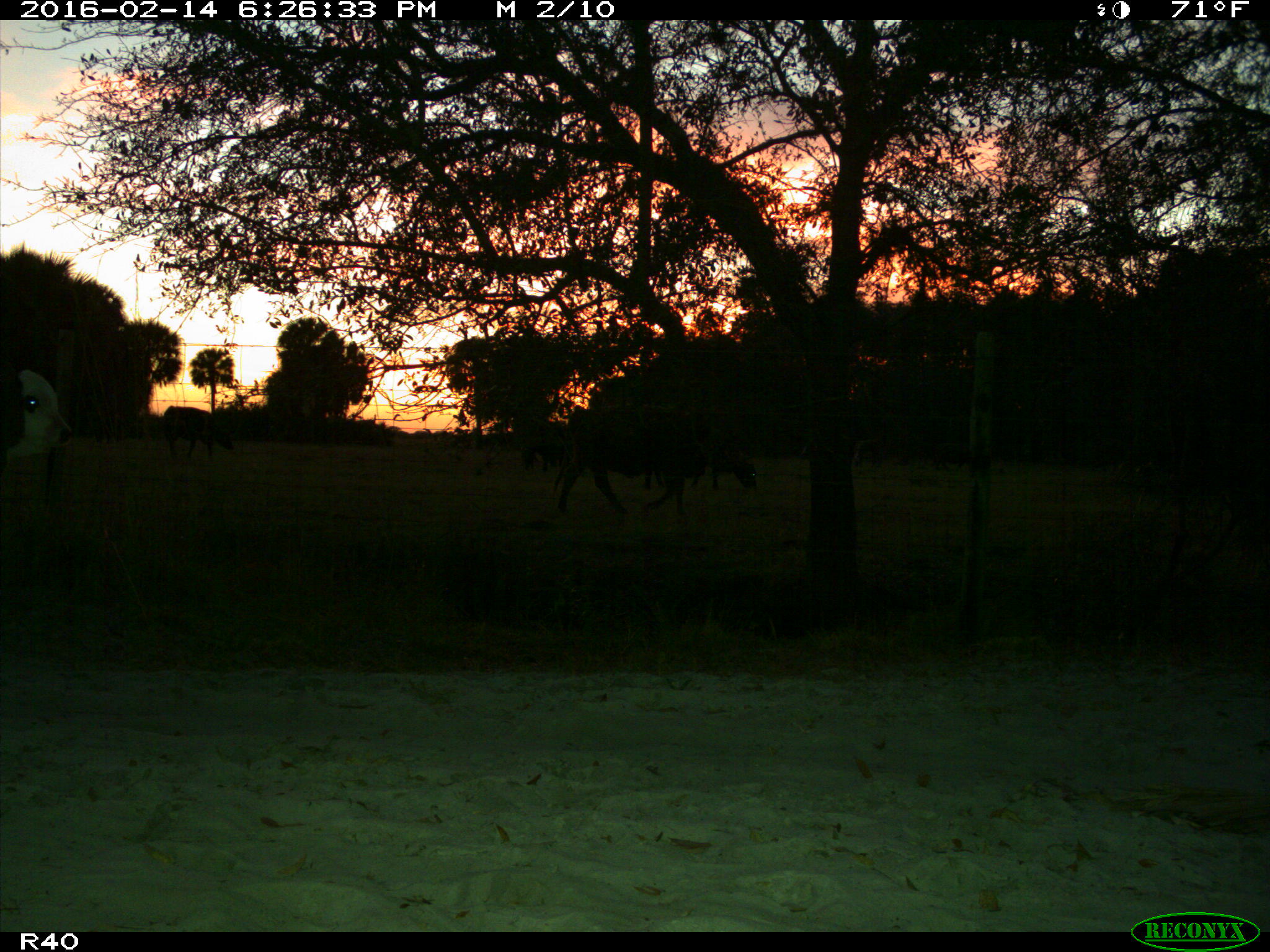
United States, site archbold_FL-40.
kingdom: Animalia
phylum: Chordata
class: Mammalia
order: Artiodactyla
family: Bovidae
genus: Bos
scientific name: Bos taurus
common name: domestic cow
Bos taurus (domestic cow).